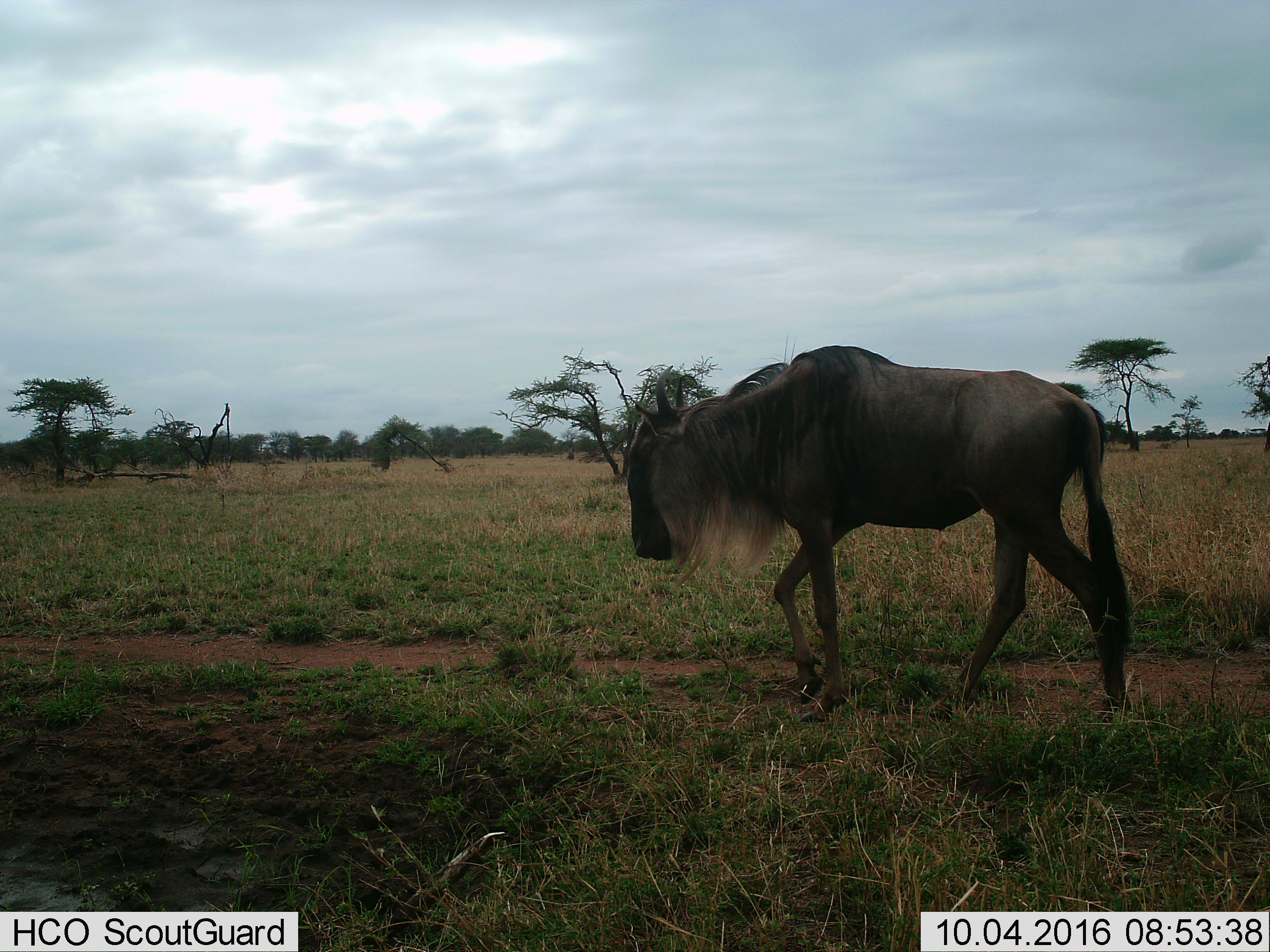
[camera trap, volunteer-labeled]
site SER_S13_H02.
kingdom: Animalia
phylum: Chordata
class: Mammalia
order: Artiodactyla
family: Bovidae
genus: Connochaetes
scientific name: Connochaetes taurinus taurinus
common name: blue wildebeest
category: wildebeestblue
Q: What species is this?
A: Wildebeestblue (blue wildebeest) (Connochaetes taurinus taurinus).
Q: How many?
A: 1.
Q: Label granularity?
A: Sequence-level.